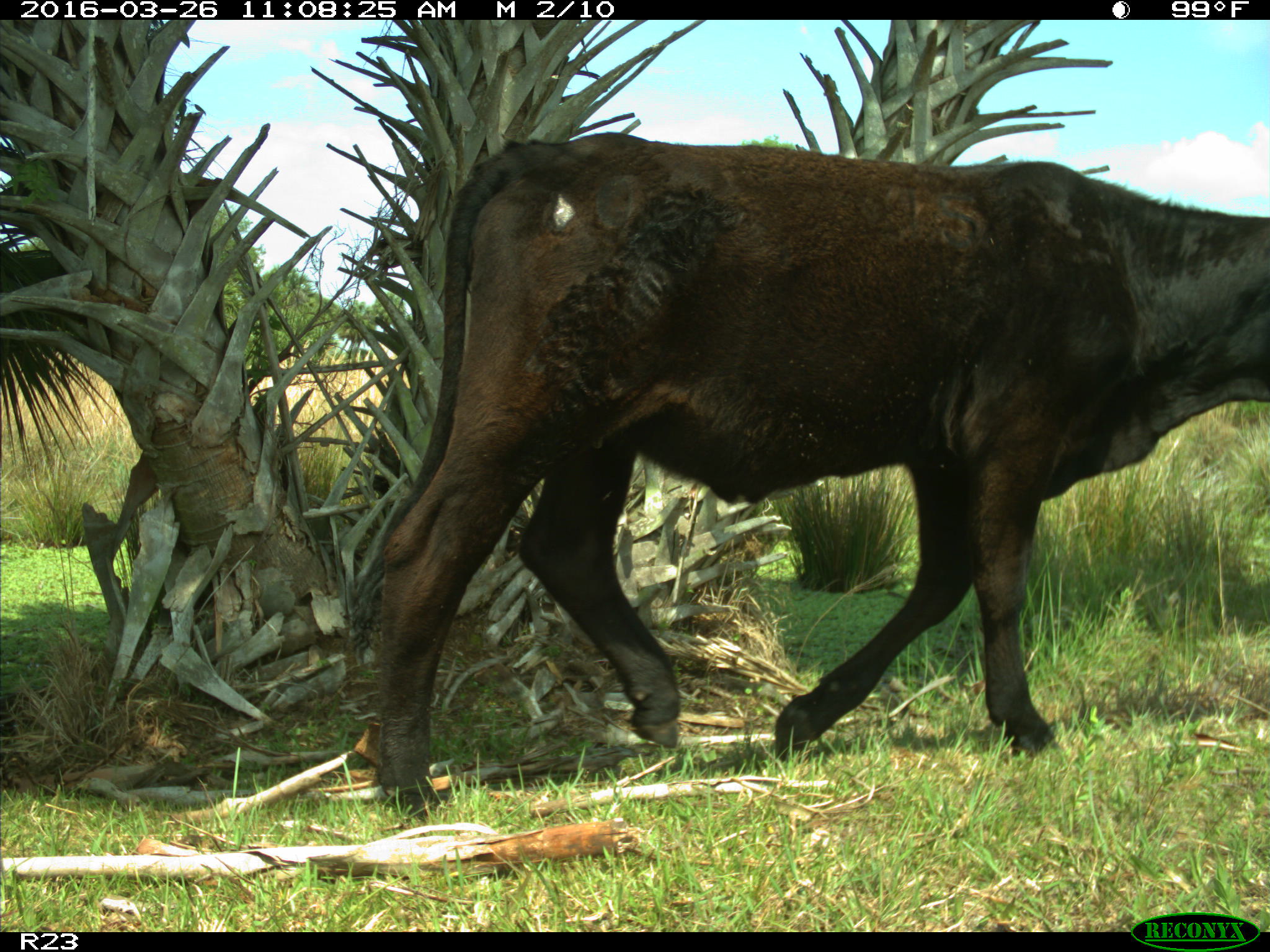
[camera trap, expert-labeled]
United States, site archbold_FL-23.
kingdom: Animalia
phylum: Chordata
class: Mammalia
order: Artiodactyla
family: Bovidae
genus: Bos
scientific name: Bos taurus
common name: domestic cow